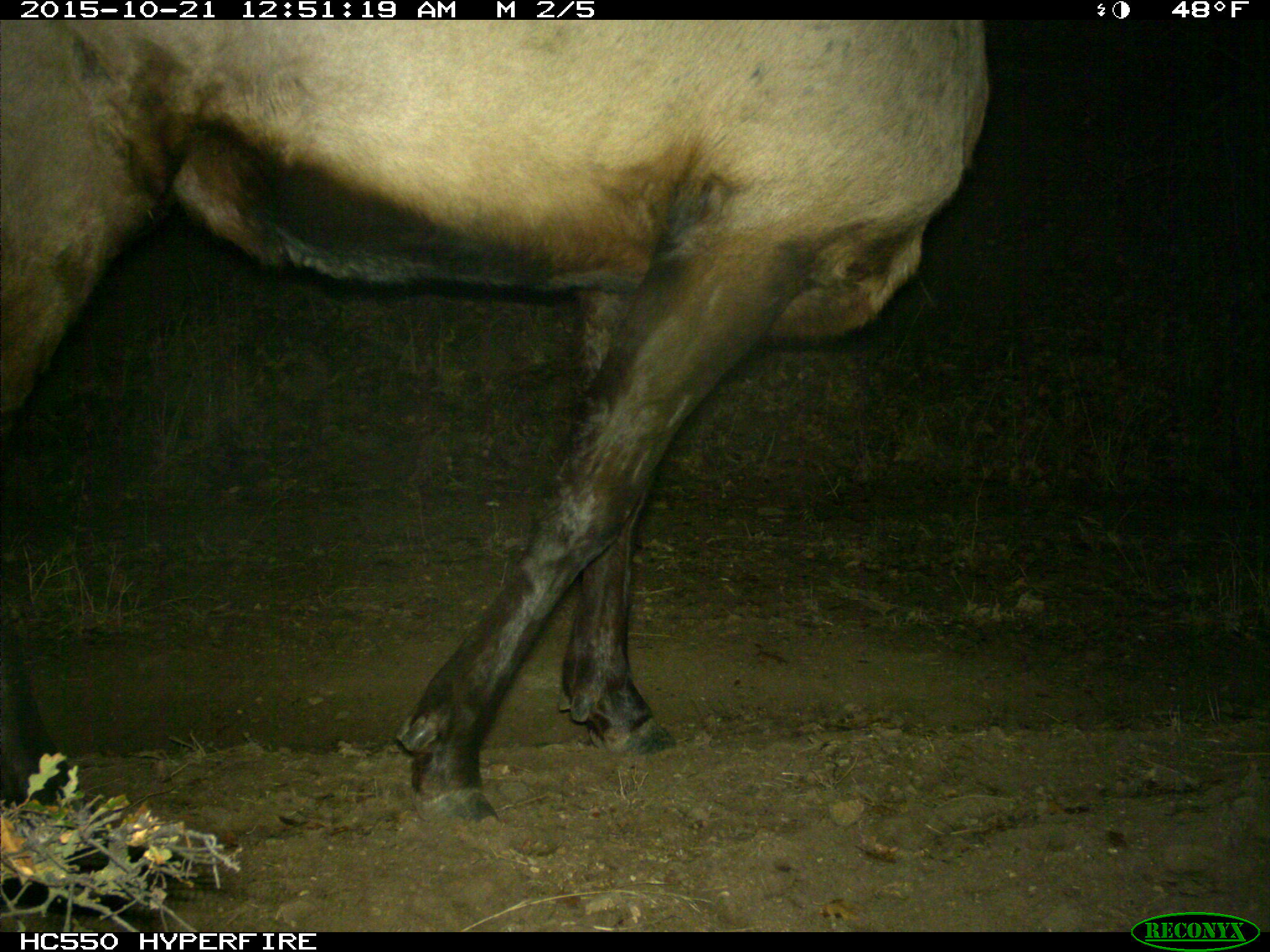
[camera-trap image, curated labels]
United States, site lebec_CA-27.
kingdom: Animalia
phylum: Chordata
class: Mammalia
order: Artiodactyla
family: Cervidae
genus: Cervus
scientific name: Cervus canadensis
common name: elk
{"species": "Cervus canadensis (elk)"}